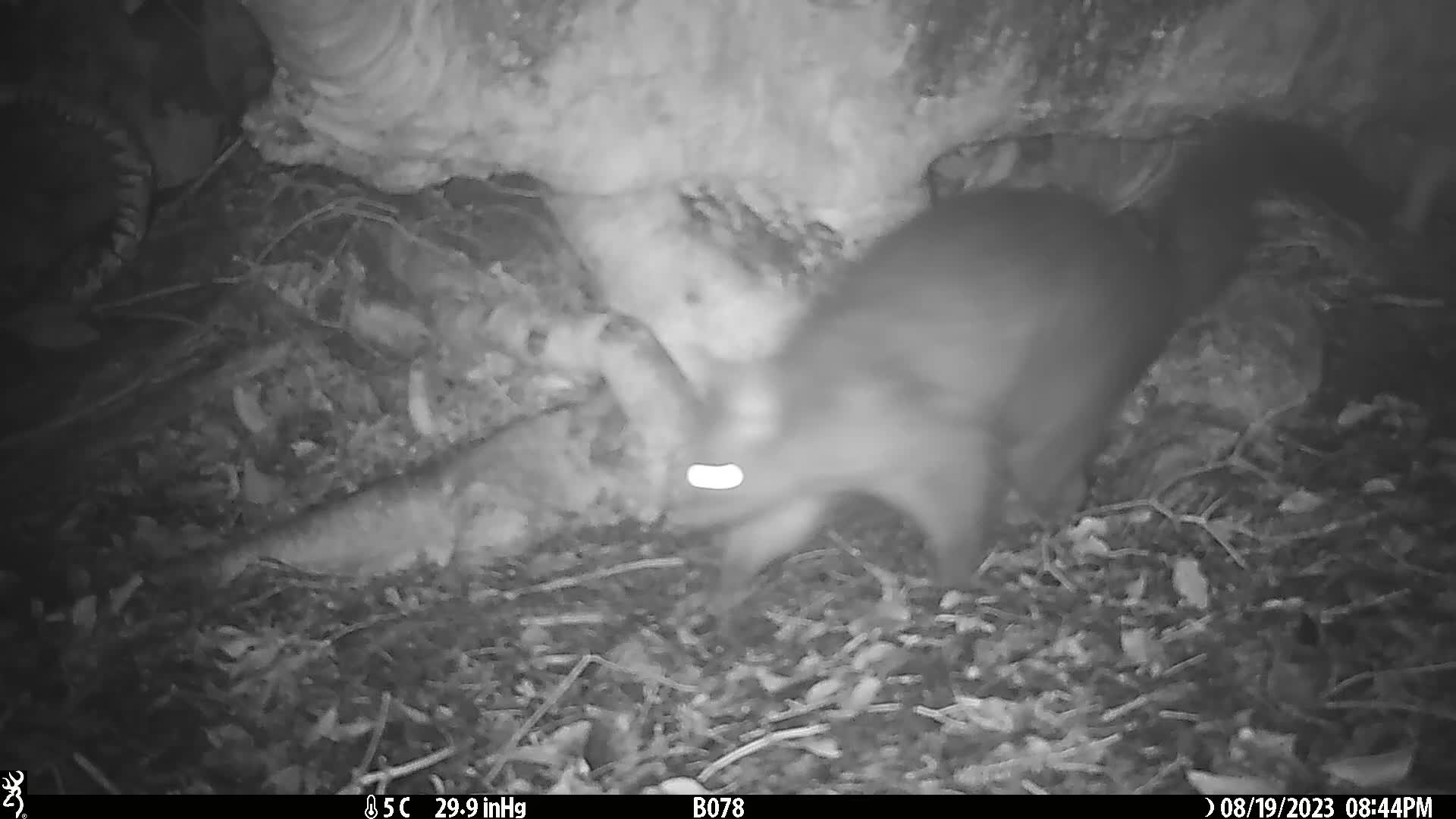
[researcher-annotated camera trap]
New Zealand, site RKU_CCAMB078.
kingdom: Animalia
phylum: Chordata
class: Mammalia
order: Diprotodontia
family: Phalangeridae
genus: Trichosurus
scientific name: Trichosurus vulpecula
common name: common brushtail possum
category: possum